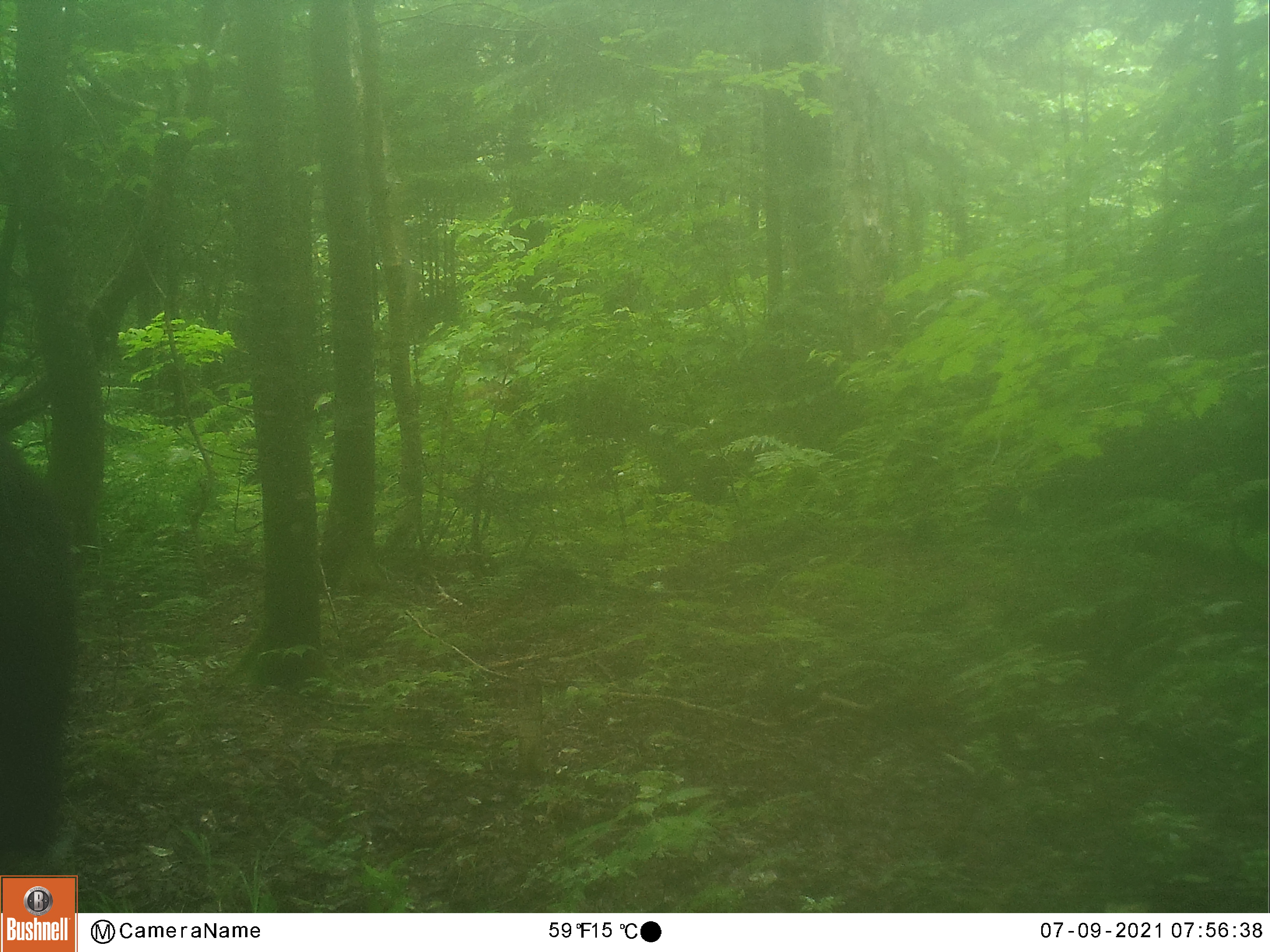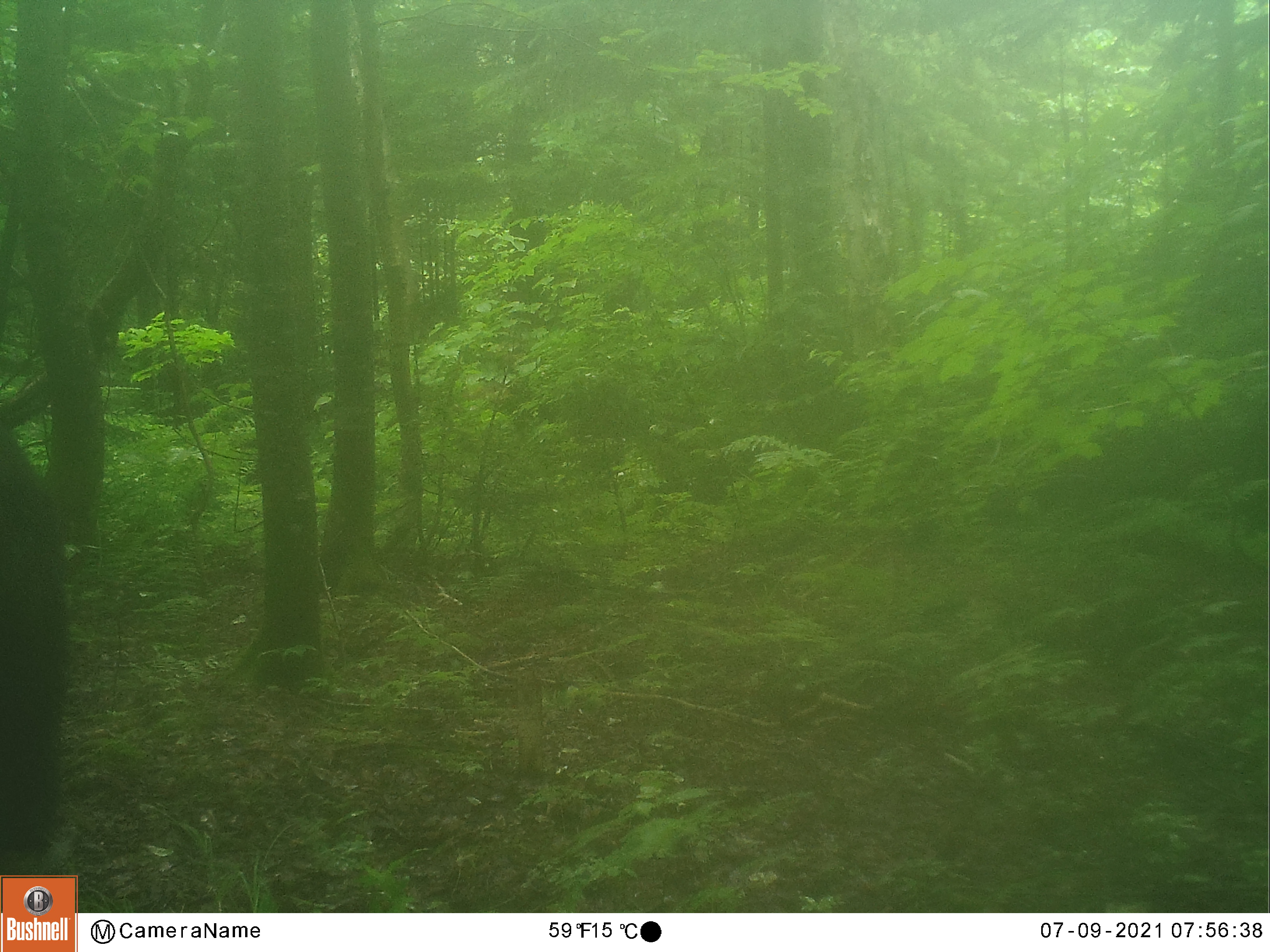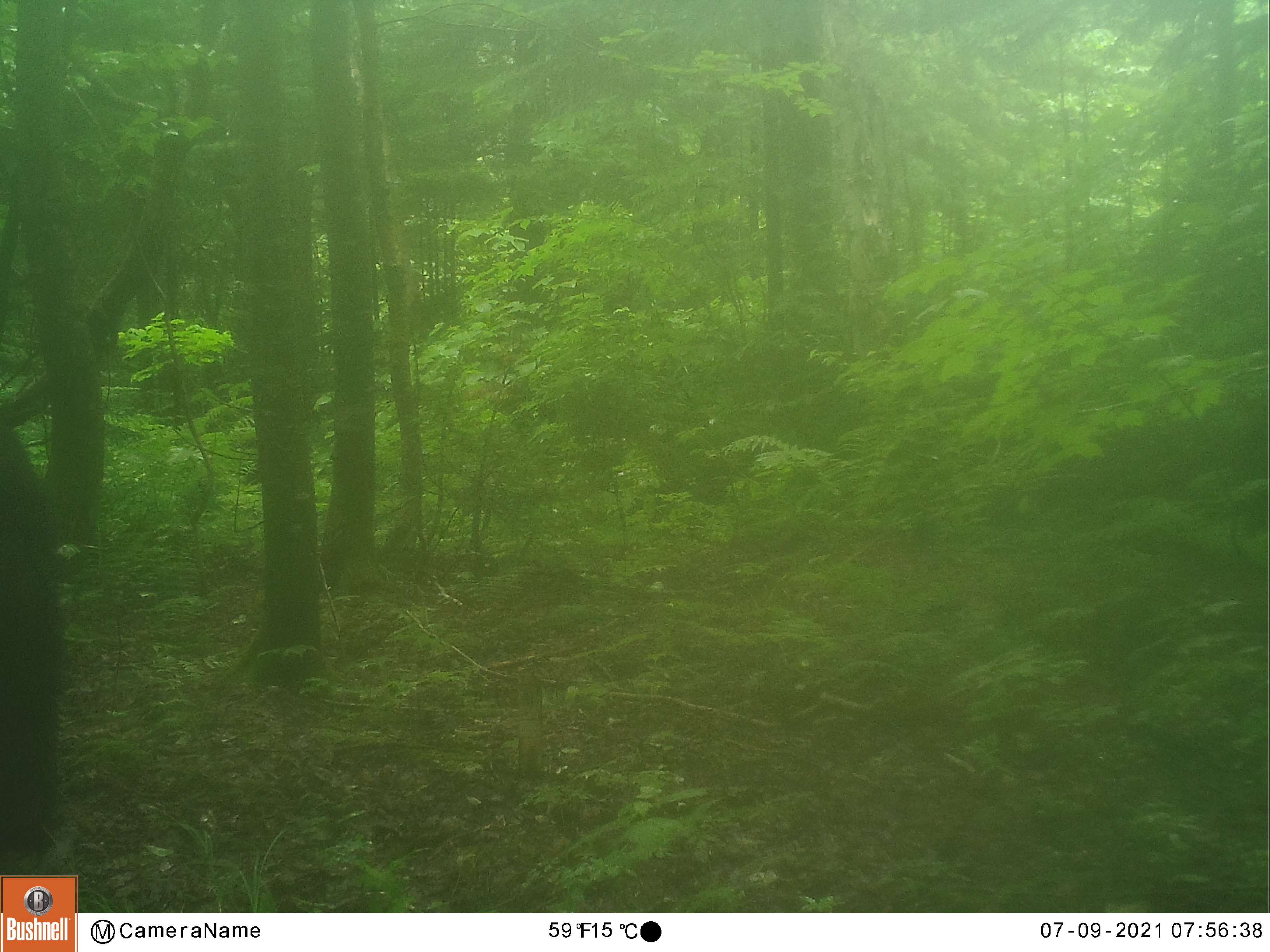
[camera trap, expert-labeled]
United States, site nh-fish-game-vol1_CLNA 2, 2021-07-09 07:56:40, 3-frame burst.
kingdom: Animalia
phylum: Chordata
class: Mammalia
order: Carnivora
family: Ursidae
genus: Ursus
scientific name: Ursus americanus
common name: black bear